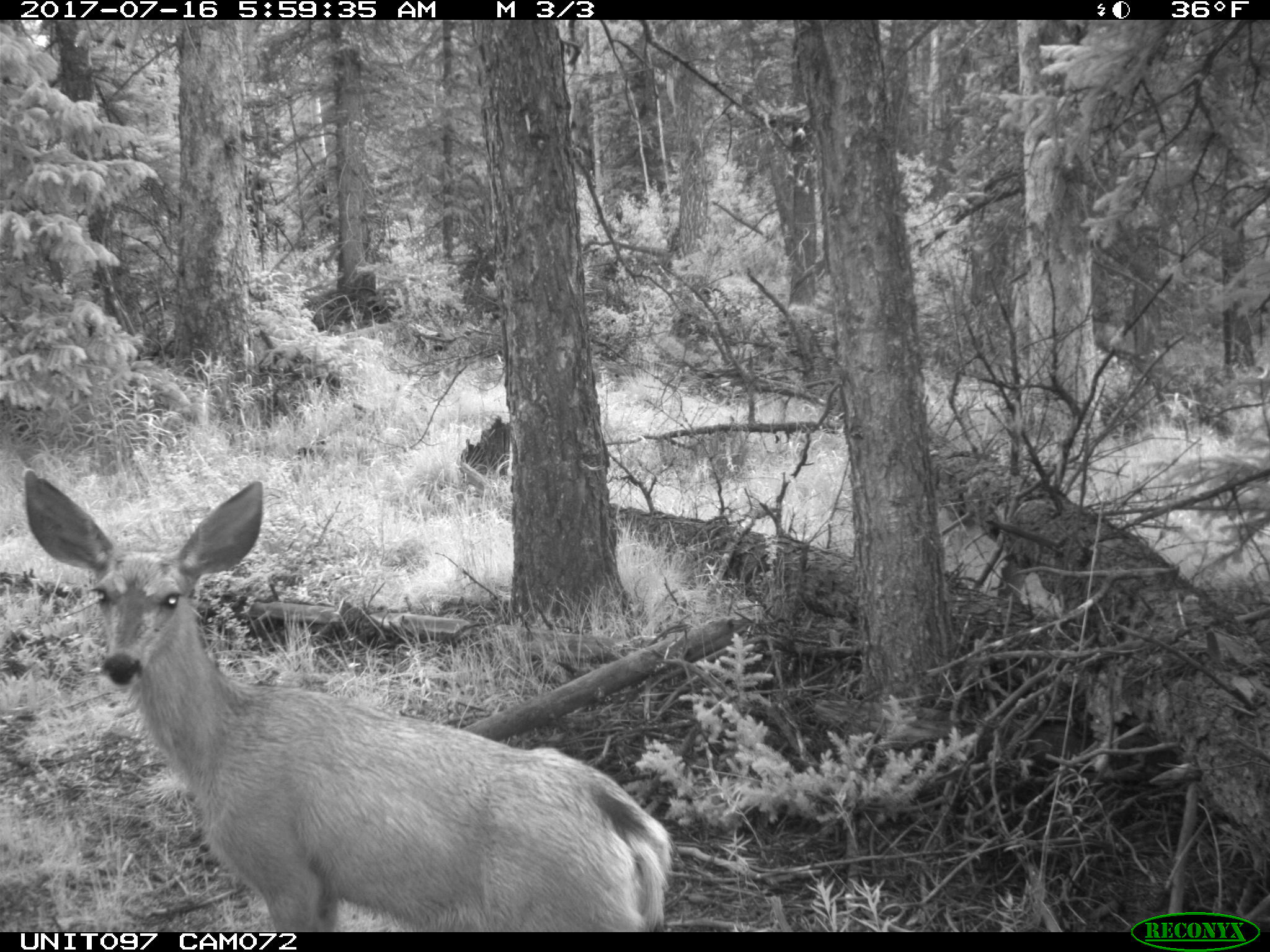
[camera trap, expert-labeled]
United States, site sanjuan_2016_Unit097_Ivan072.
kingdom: Animalia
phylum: Chordata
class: Mammalia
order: Artiodactyla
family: Cervidae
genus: Odocoileus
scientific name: Odocoileus hemionus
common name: mule deer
Odocoileus hemionus (mule deer).